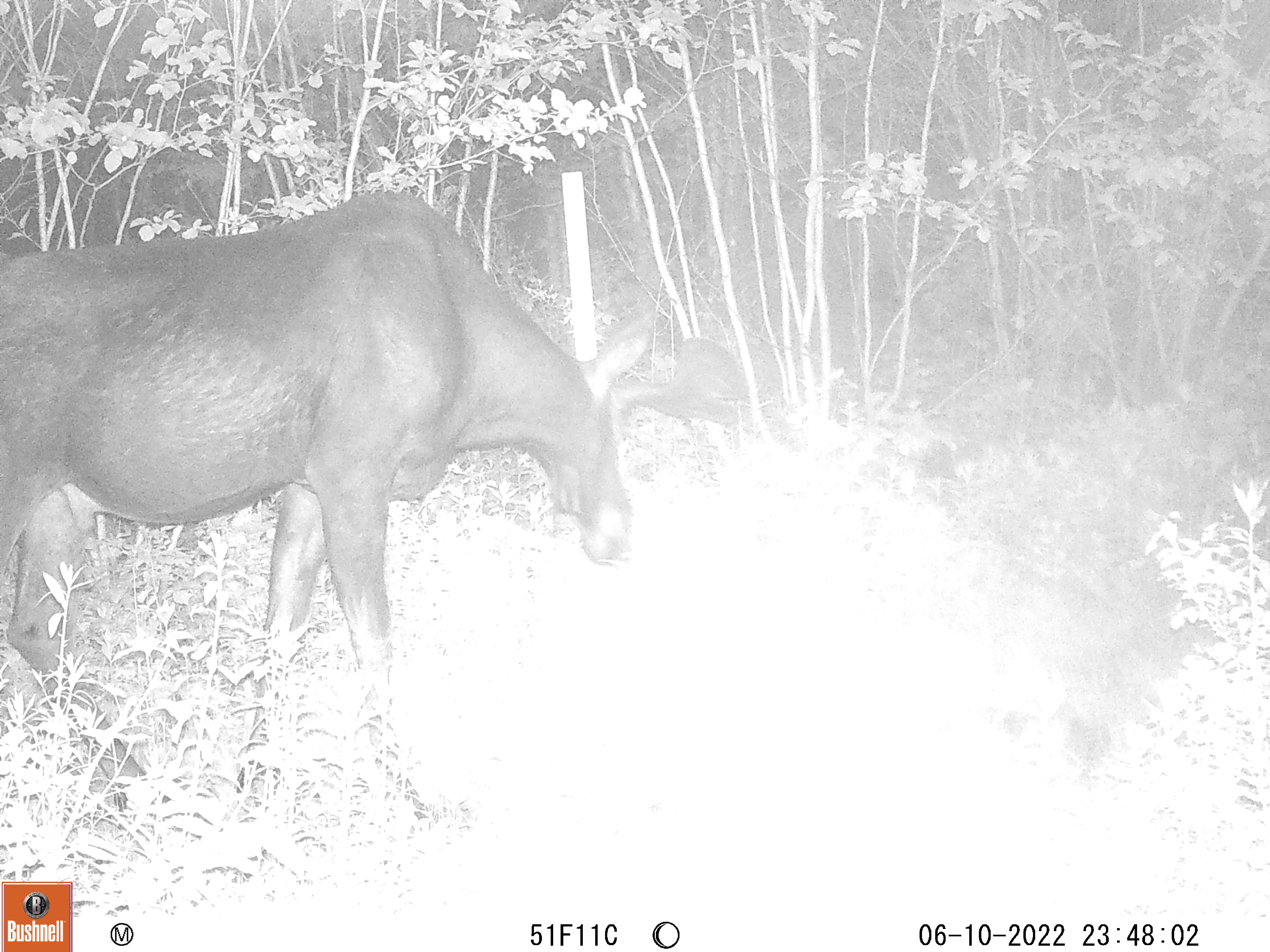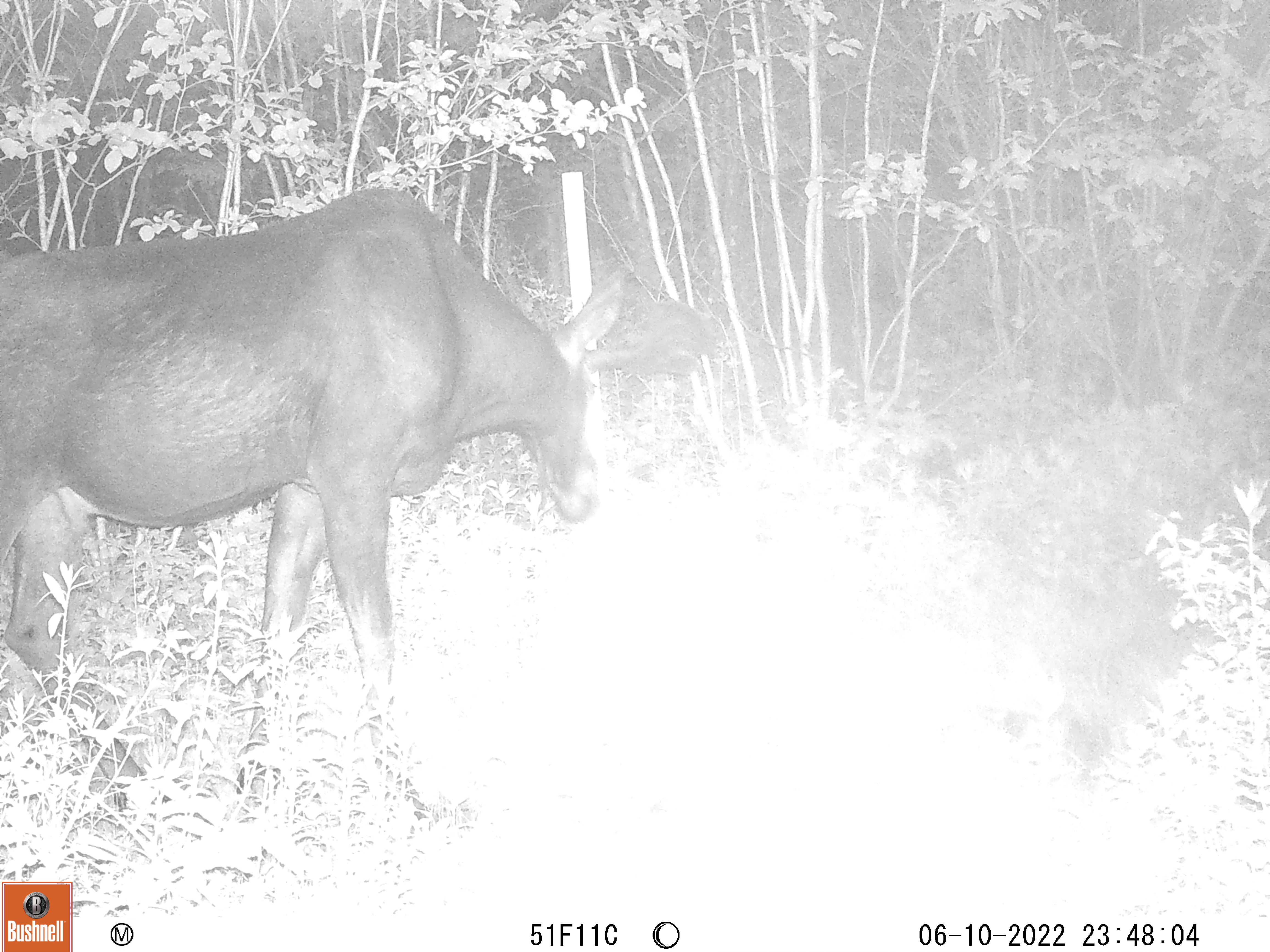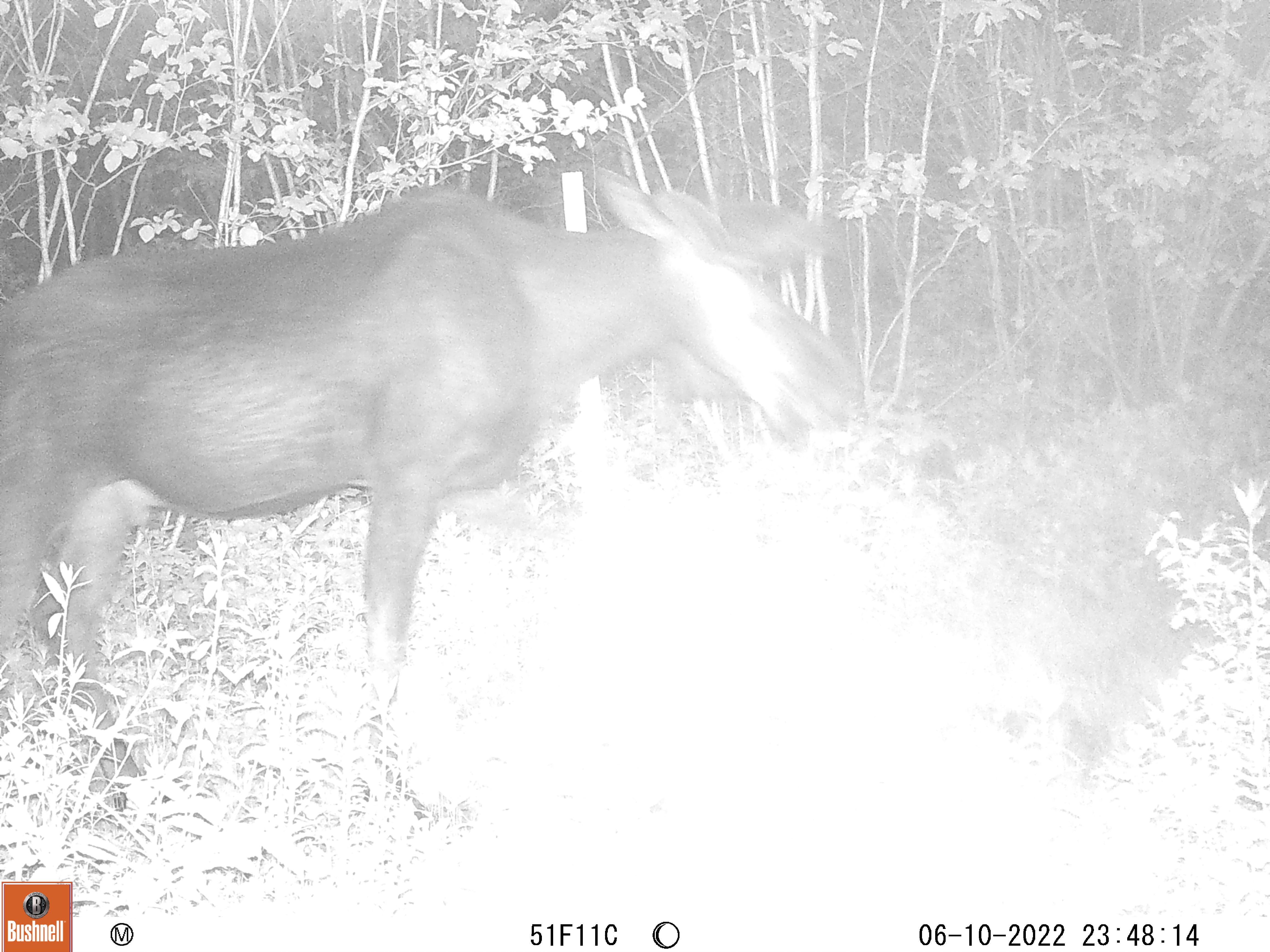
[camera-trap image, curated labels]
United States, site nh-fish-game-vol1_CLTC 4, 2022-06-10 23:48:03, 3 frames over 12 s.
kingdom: Animalia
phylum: Chordata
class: Mammalia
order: Artiodactyla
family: Cervidae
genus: Alces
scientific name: Alces alces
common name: moose